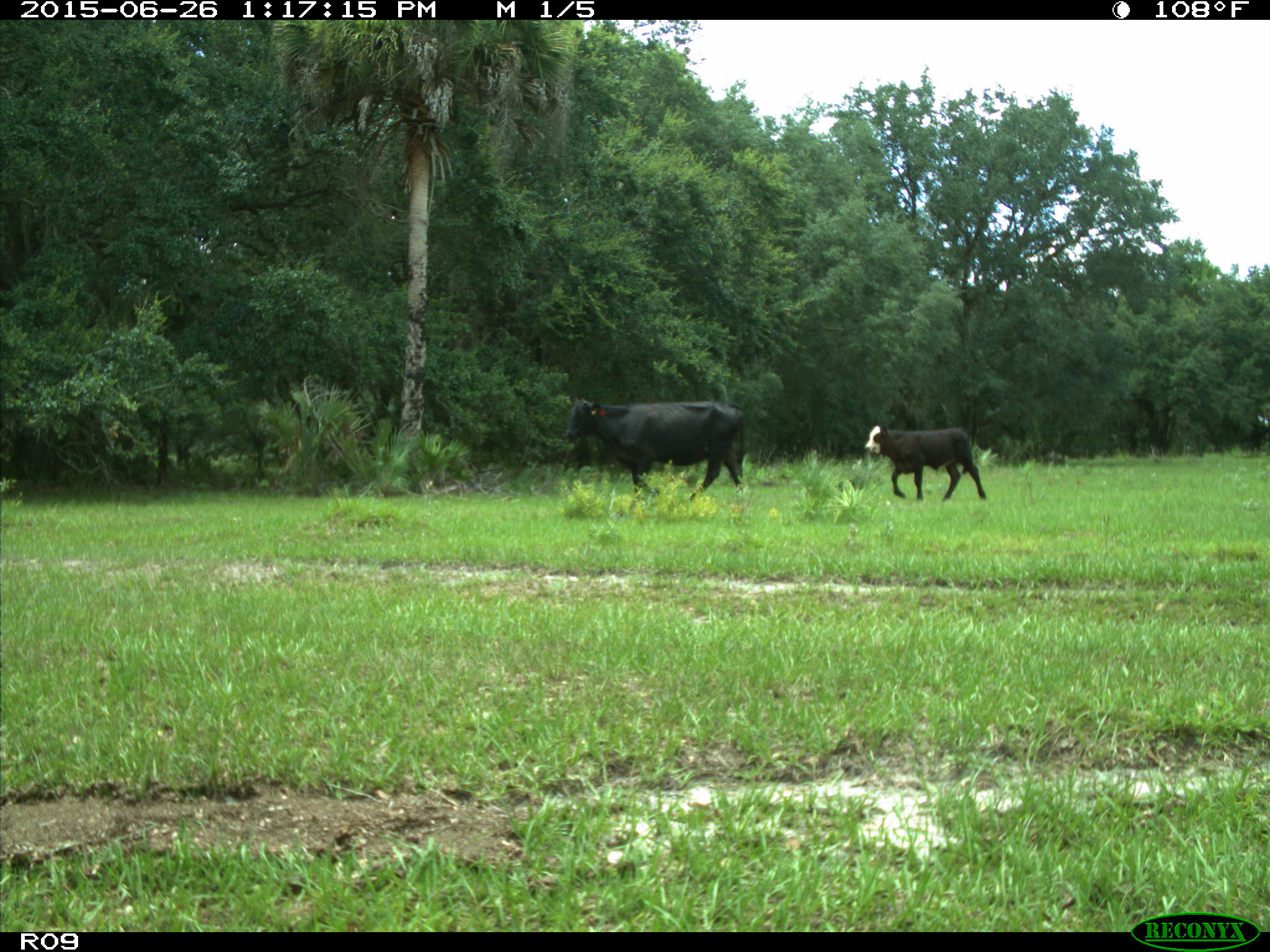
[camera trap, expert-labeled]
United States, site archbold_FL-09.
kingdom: Animalia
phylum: Chordata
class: Mammalia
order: Artiodactyla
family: Bovidae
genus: Bos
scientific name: Bos taurus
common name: domestic cow